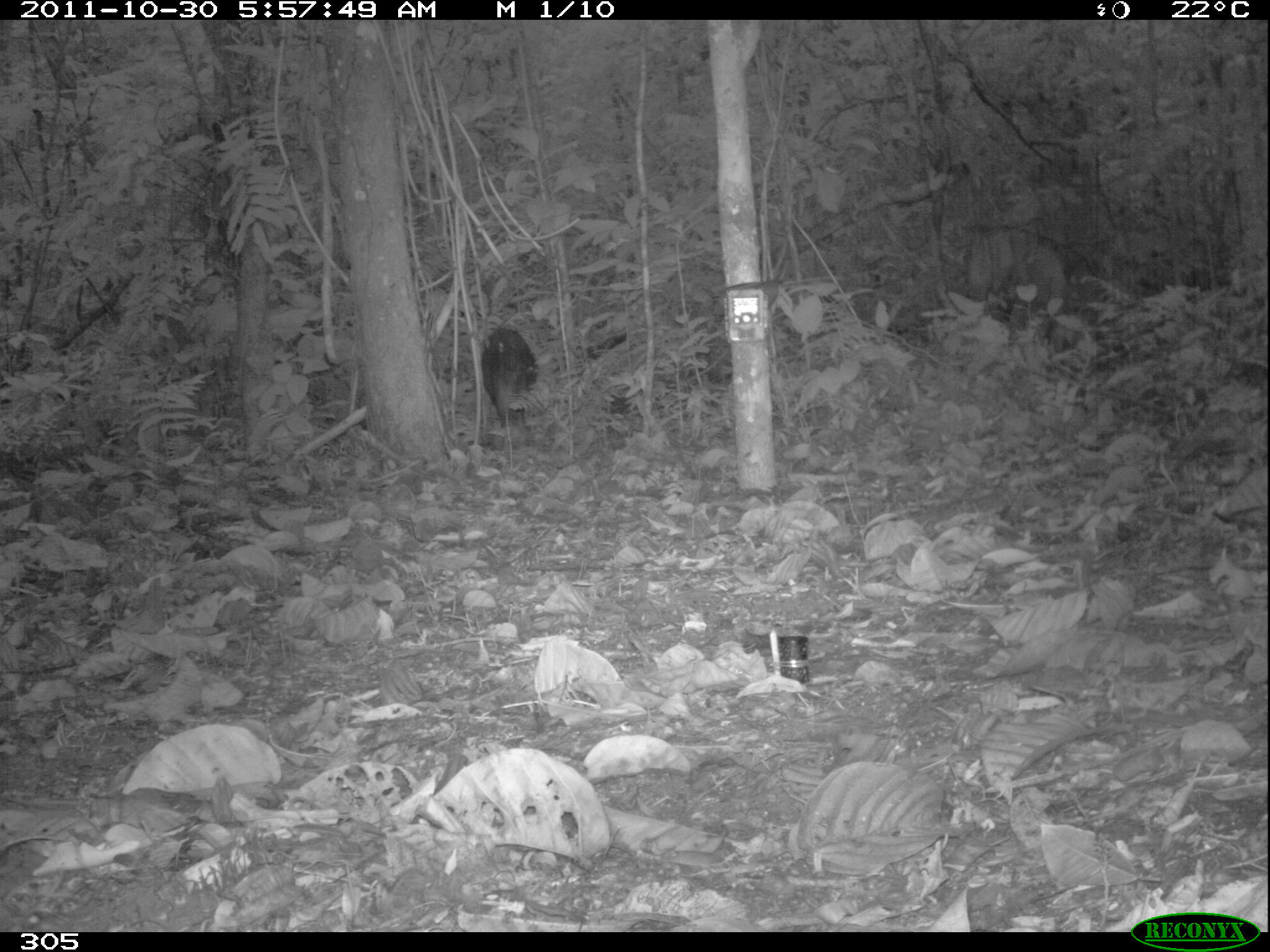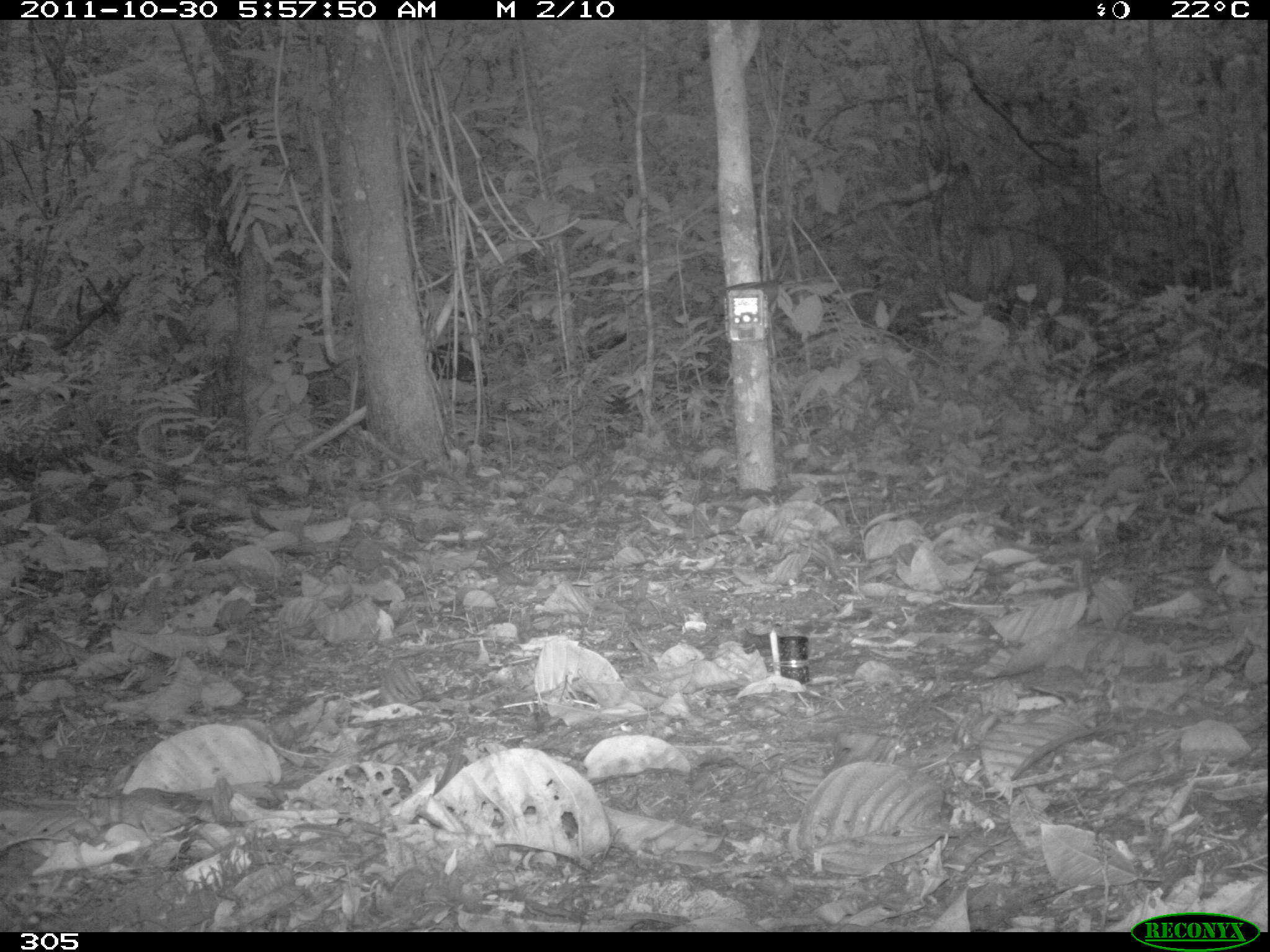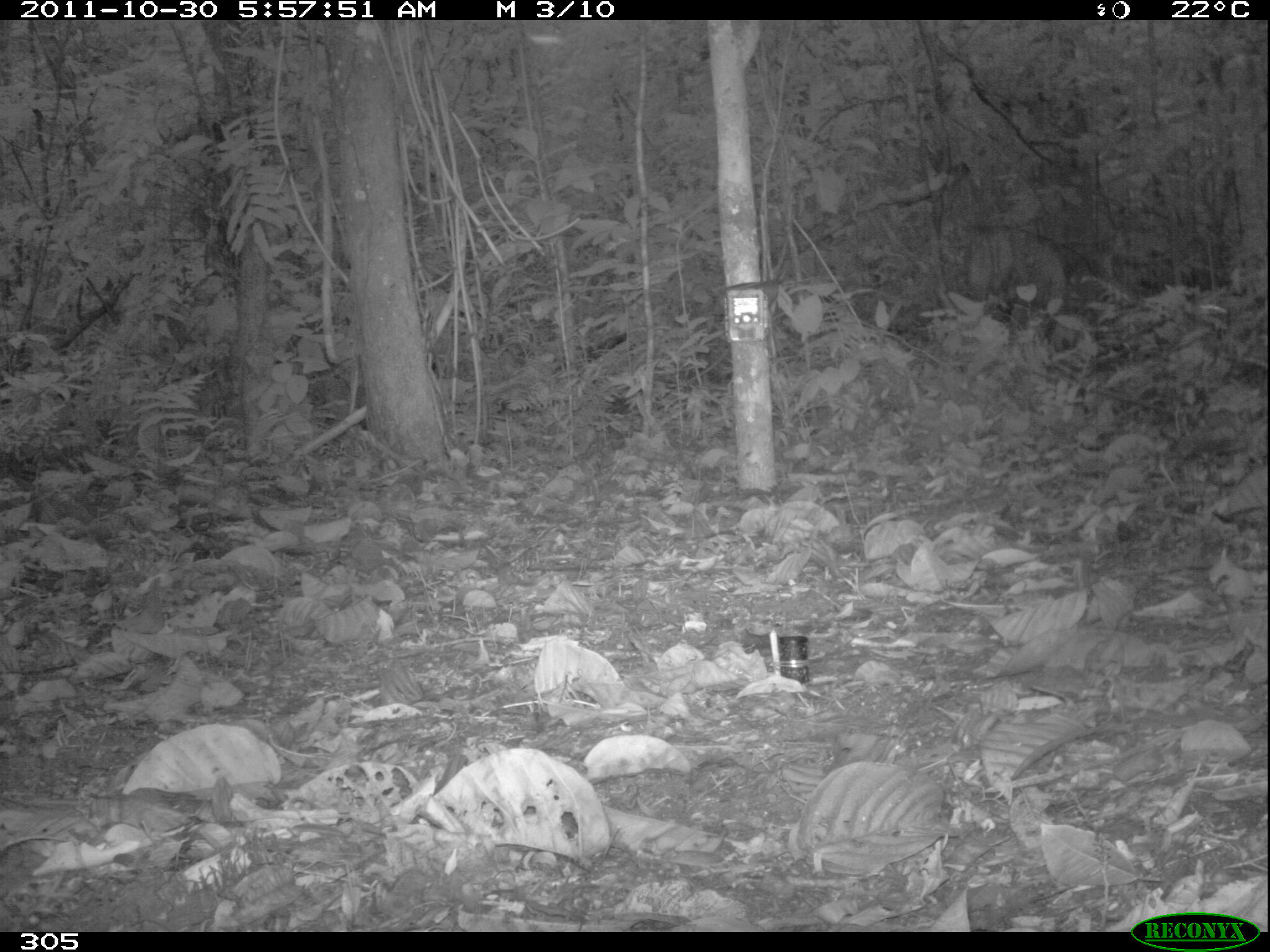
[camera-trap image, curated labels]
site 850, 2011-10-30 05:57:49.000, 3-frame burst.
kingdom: Animalia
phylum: Chordata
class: Mammalia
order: Artiodactyla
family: Tayassuidae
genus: Tayassu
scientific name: Tayassu pecari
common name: white-lipped peccary